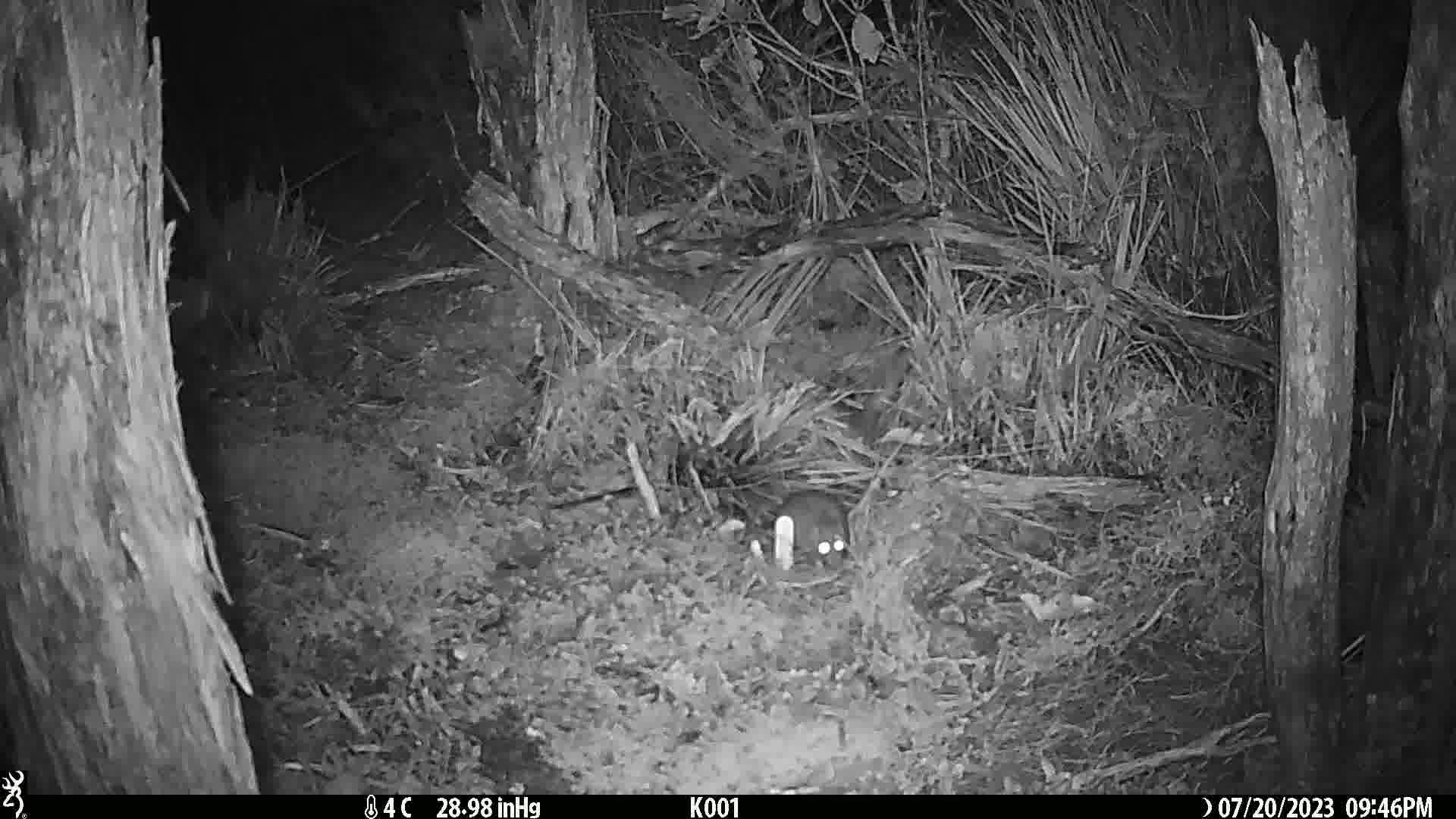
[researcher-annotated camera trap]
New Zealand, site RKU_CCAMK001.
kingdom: Animalia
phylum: Chordata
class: Mammalia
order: Rodentia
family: Muridae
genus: Rattus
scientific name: Rattus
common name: rat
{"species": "rat (Rattus)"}